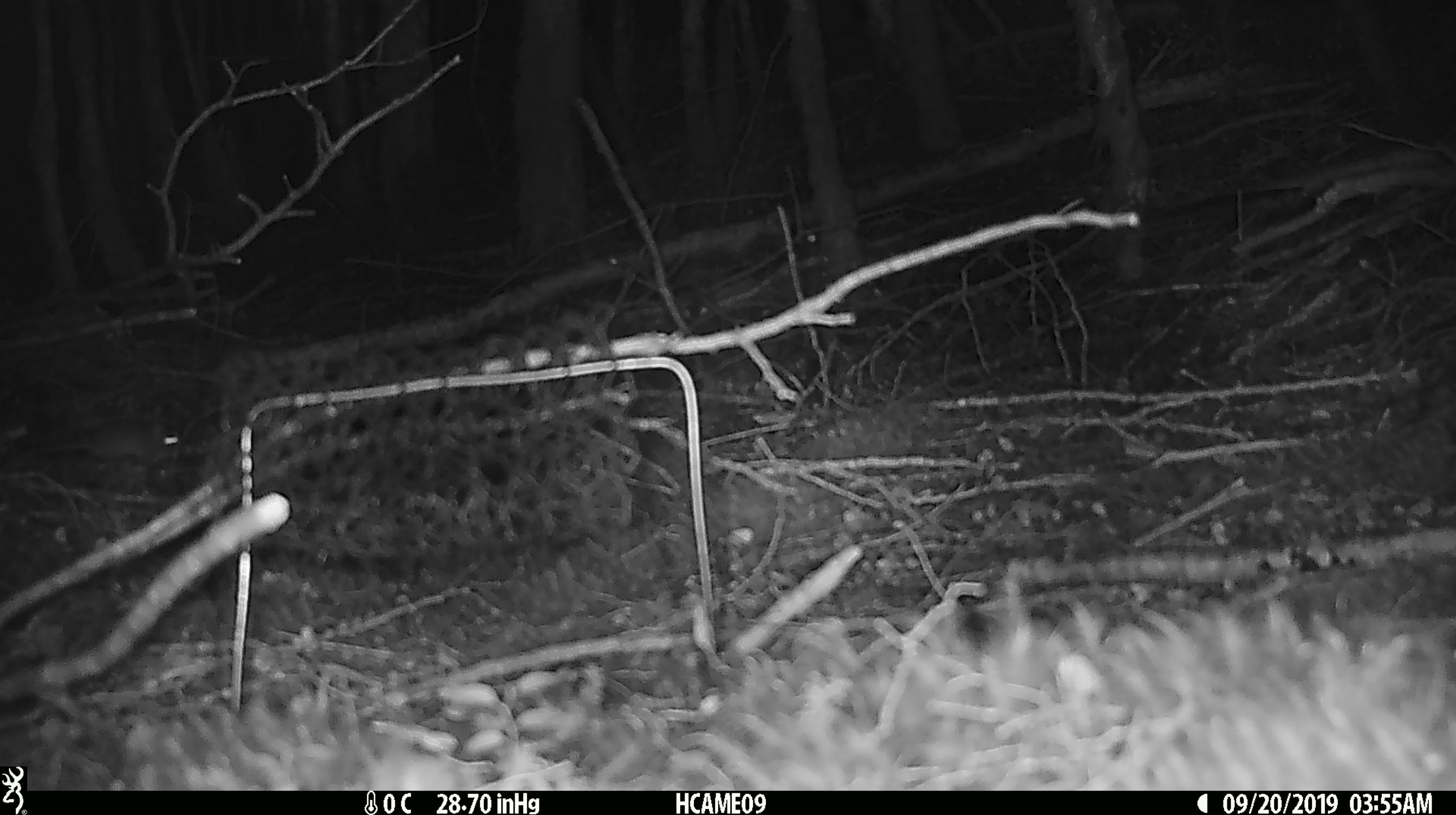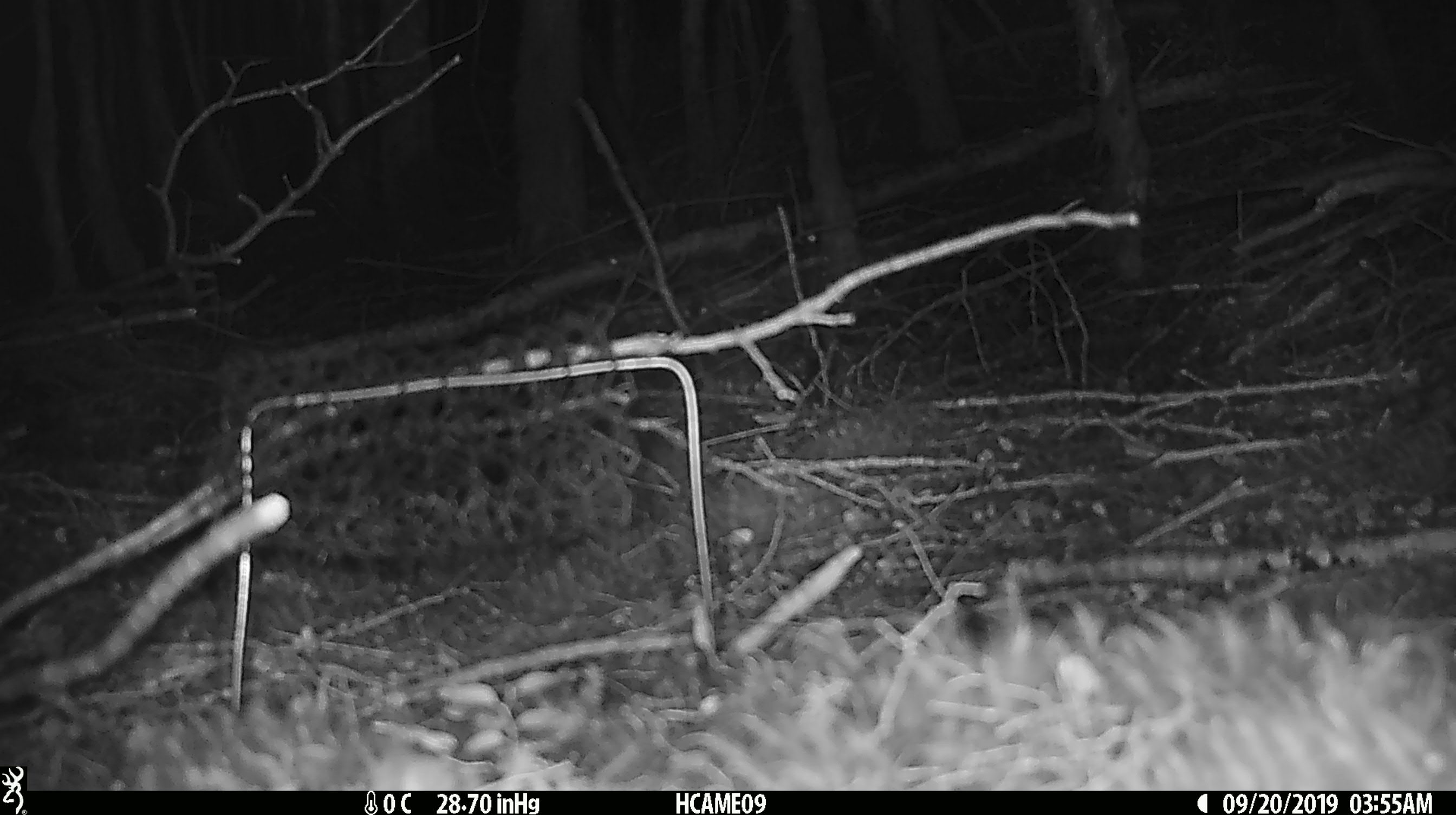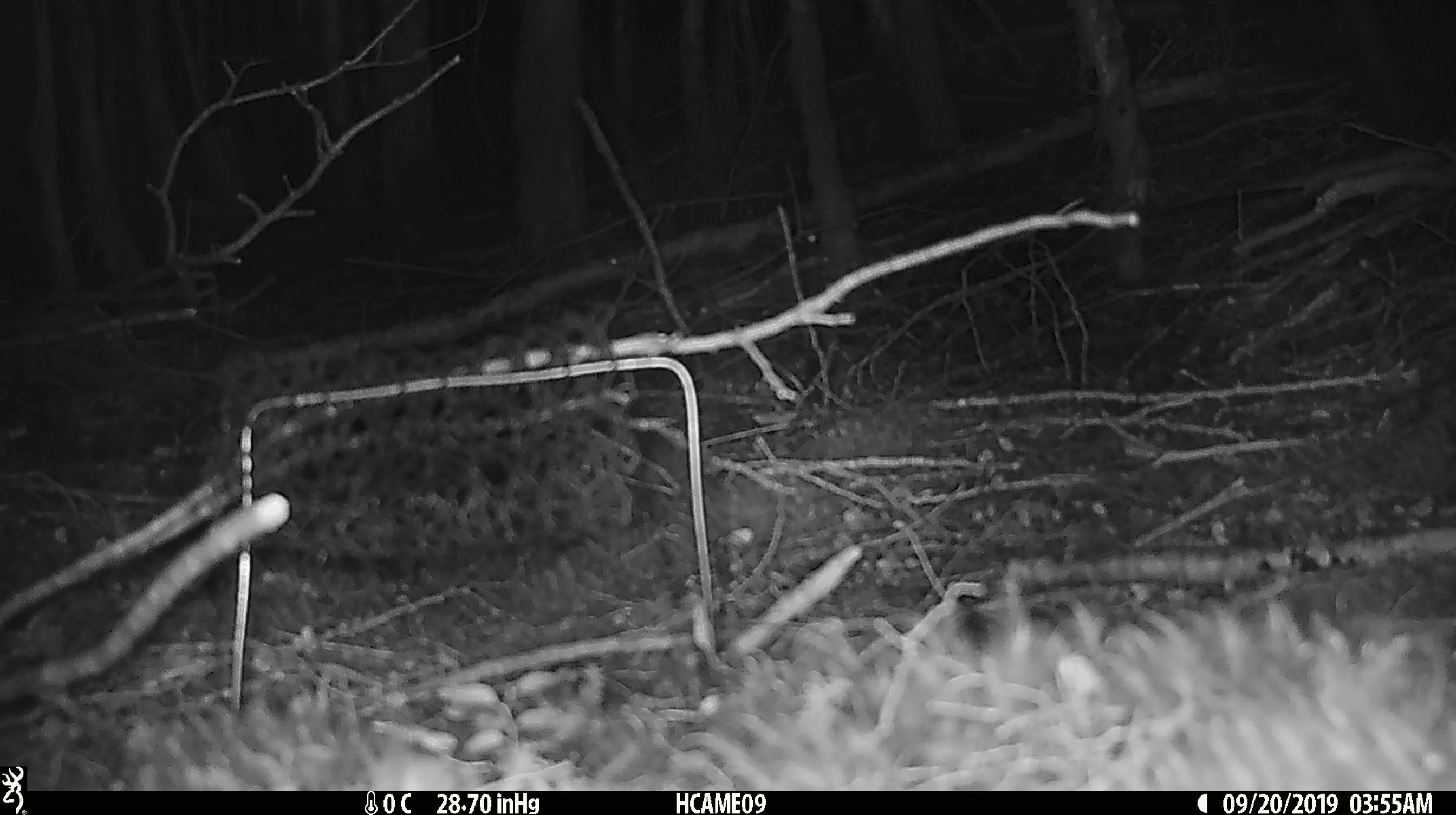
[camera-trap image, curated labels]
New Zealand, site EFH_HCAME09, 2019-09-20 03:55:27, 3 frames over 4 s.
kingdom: Animalia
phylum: Chordata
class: Mammalia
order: Rodentia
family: Muridae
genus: Mus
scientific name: Mus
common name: mouse